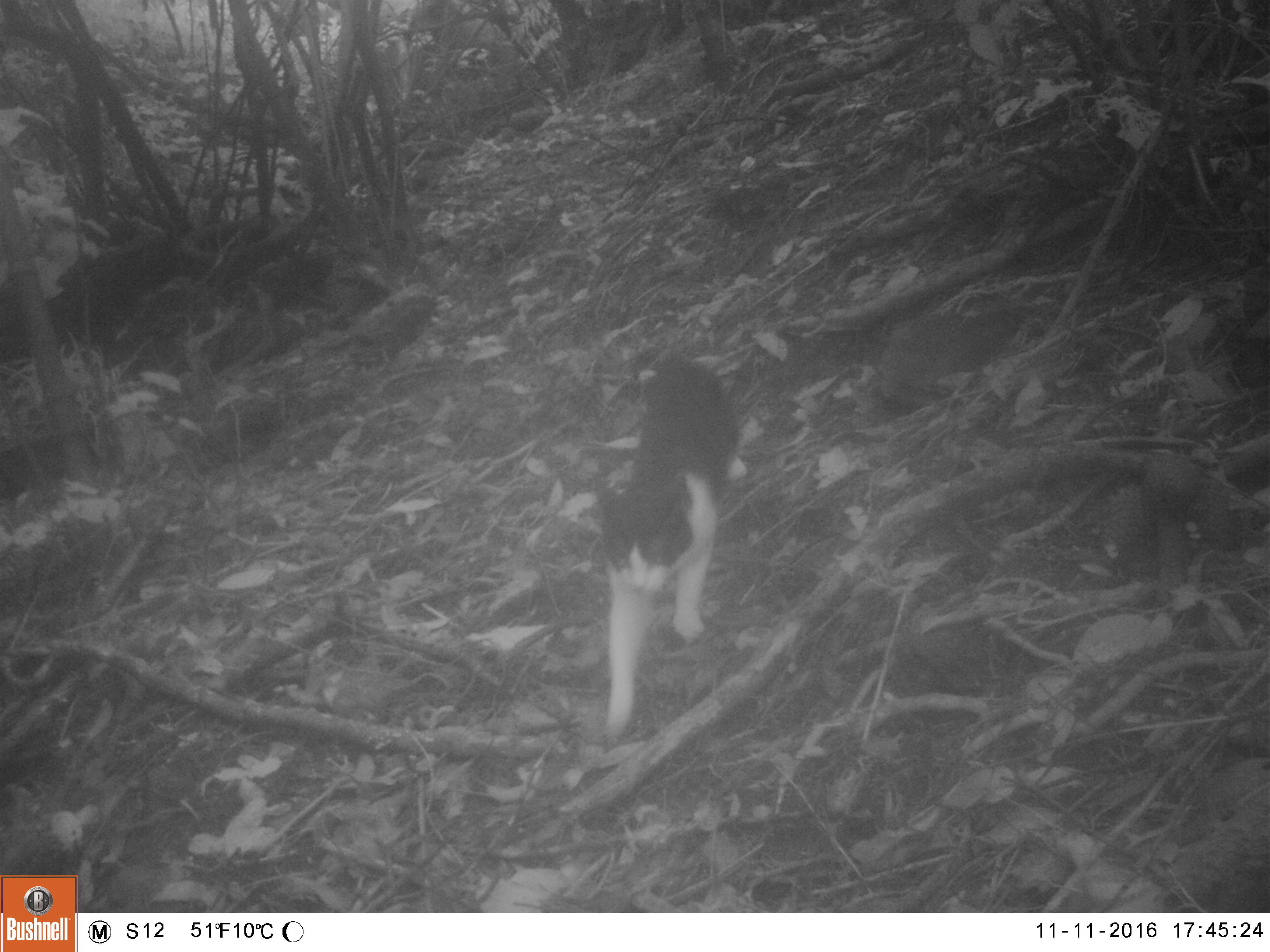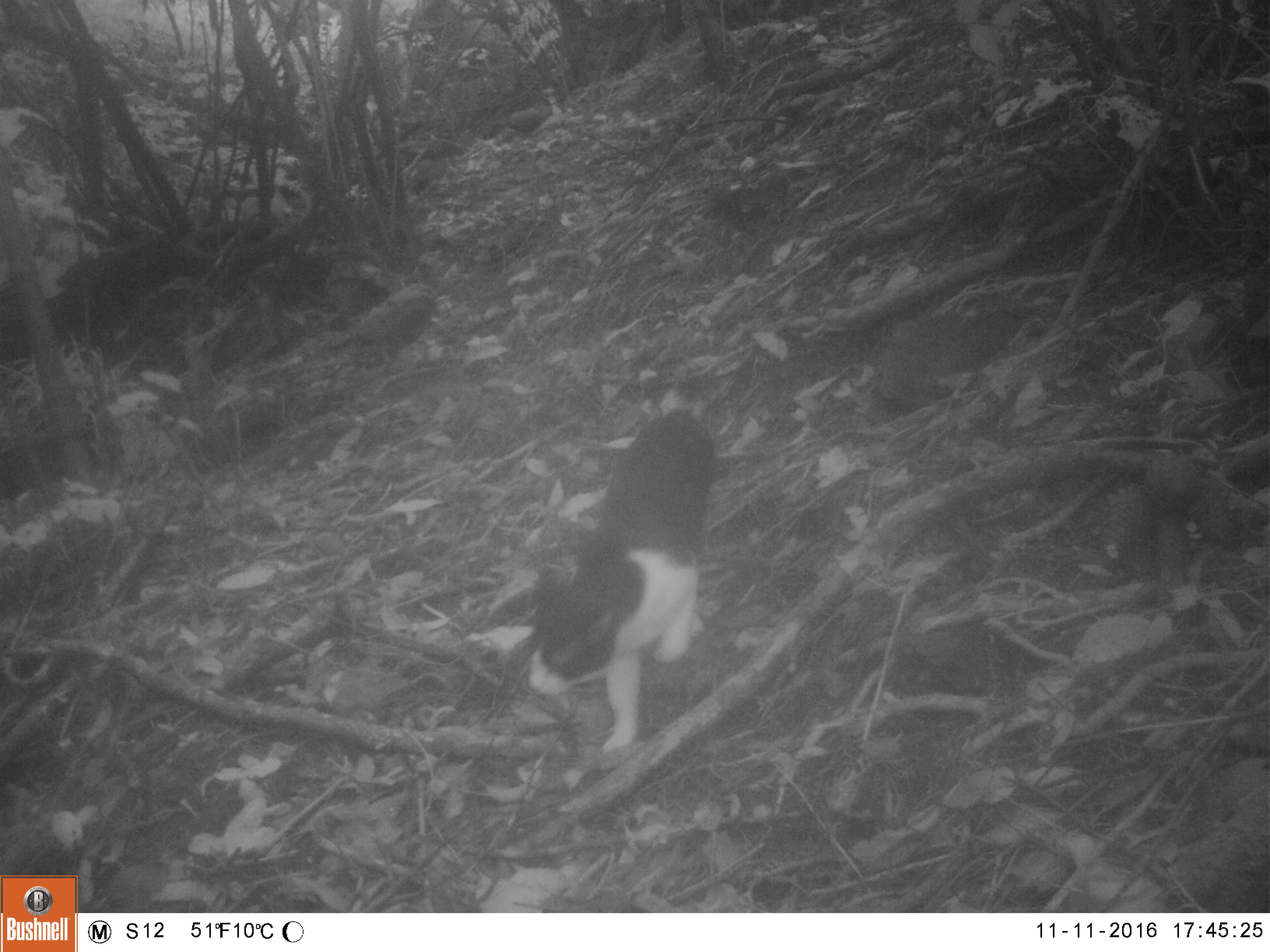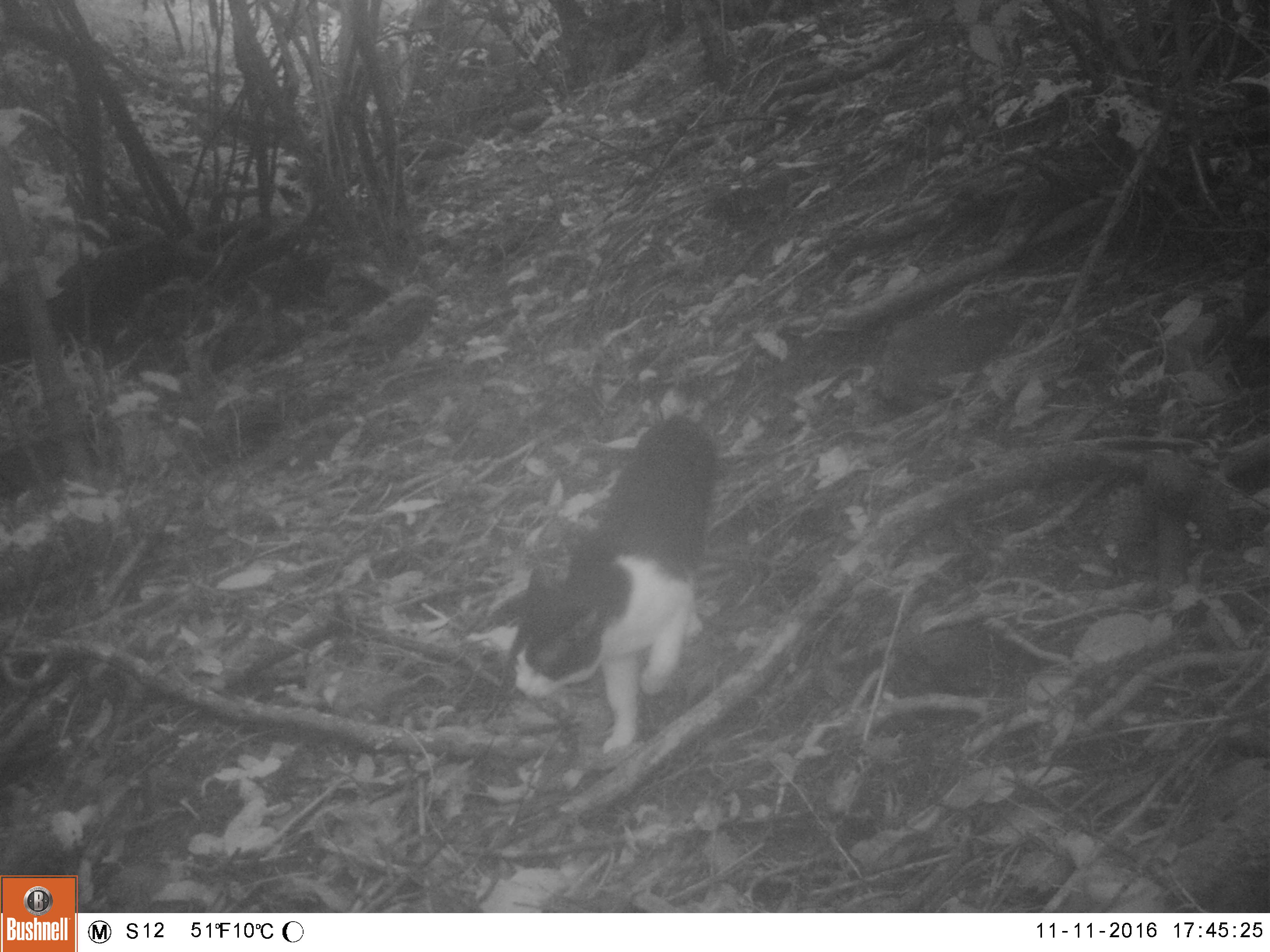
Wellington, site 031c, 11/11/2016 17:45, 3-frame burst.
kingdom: Animalia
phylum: Chordata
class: Mammalia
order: Carnivora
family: Felidae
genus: Felis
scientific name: Felis catus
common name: cat